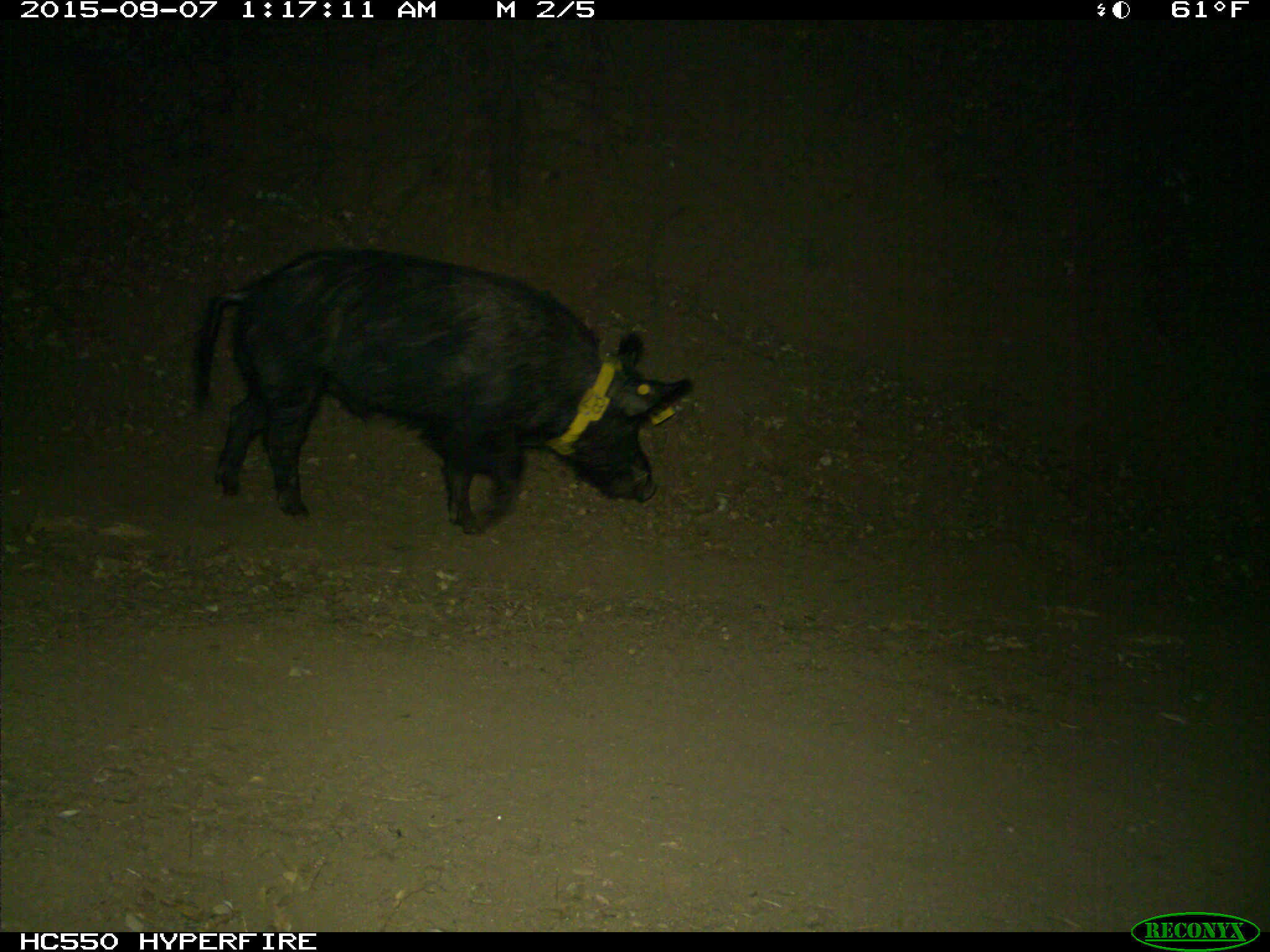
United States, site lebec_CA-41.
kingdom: Animalia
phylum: Chordata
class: Mammalia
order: Artiodactyla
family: Suidae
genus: Sus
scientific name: Sus scrofa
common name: wild boar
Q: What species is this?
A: Sus scrofa (wild boar).